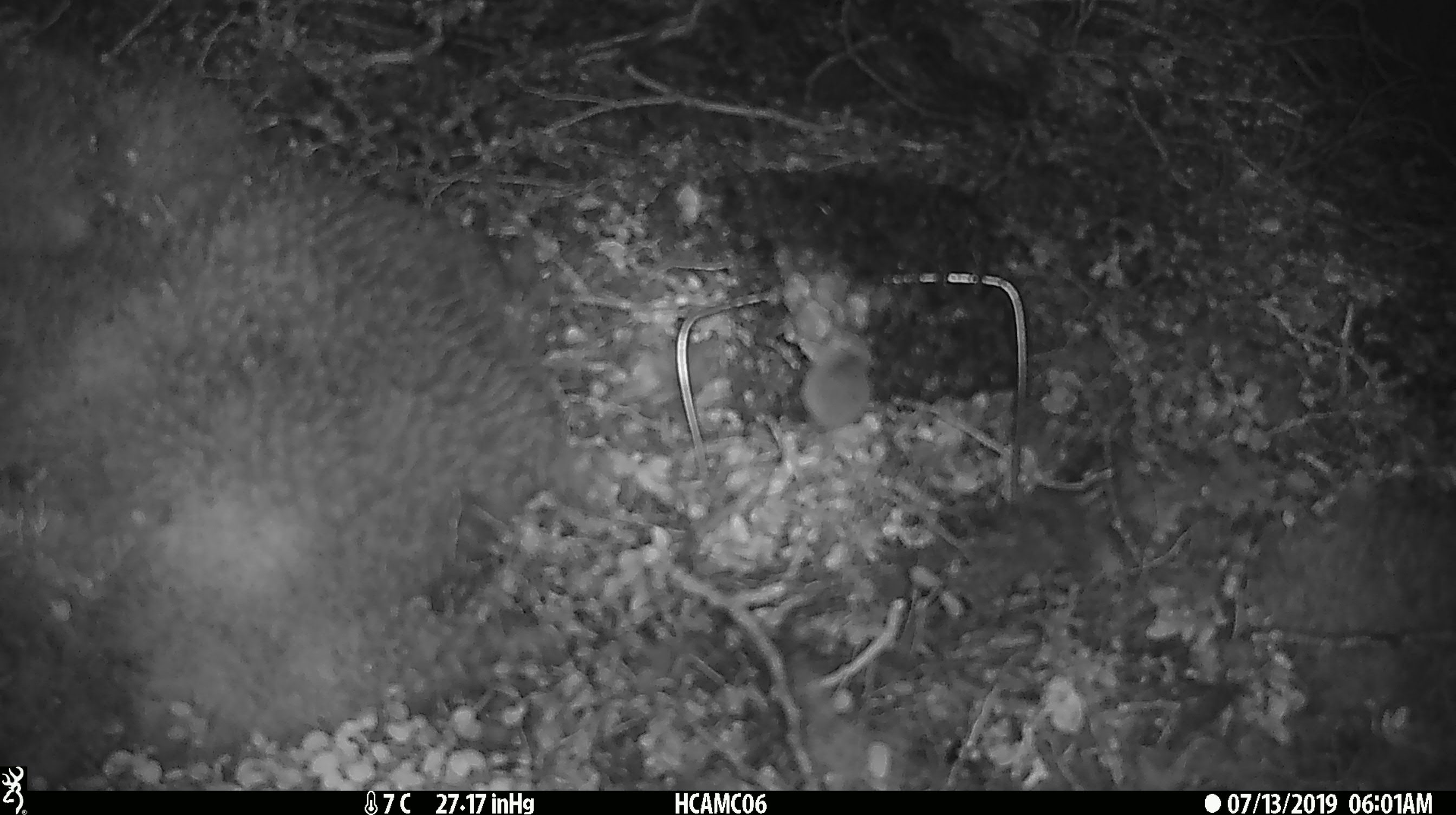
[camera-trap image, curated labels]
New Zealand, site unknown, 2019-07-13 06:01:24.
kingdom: Animalia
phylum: Chordata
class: Mammalia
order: Rodentia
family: Muridae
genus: Mus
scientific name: Mus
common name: mouse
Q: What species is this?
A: Mouse (Mus).